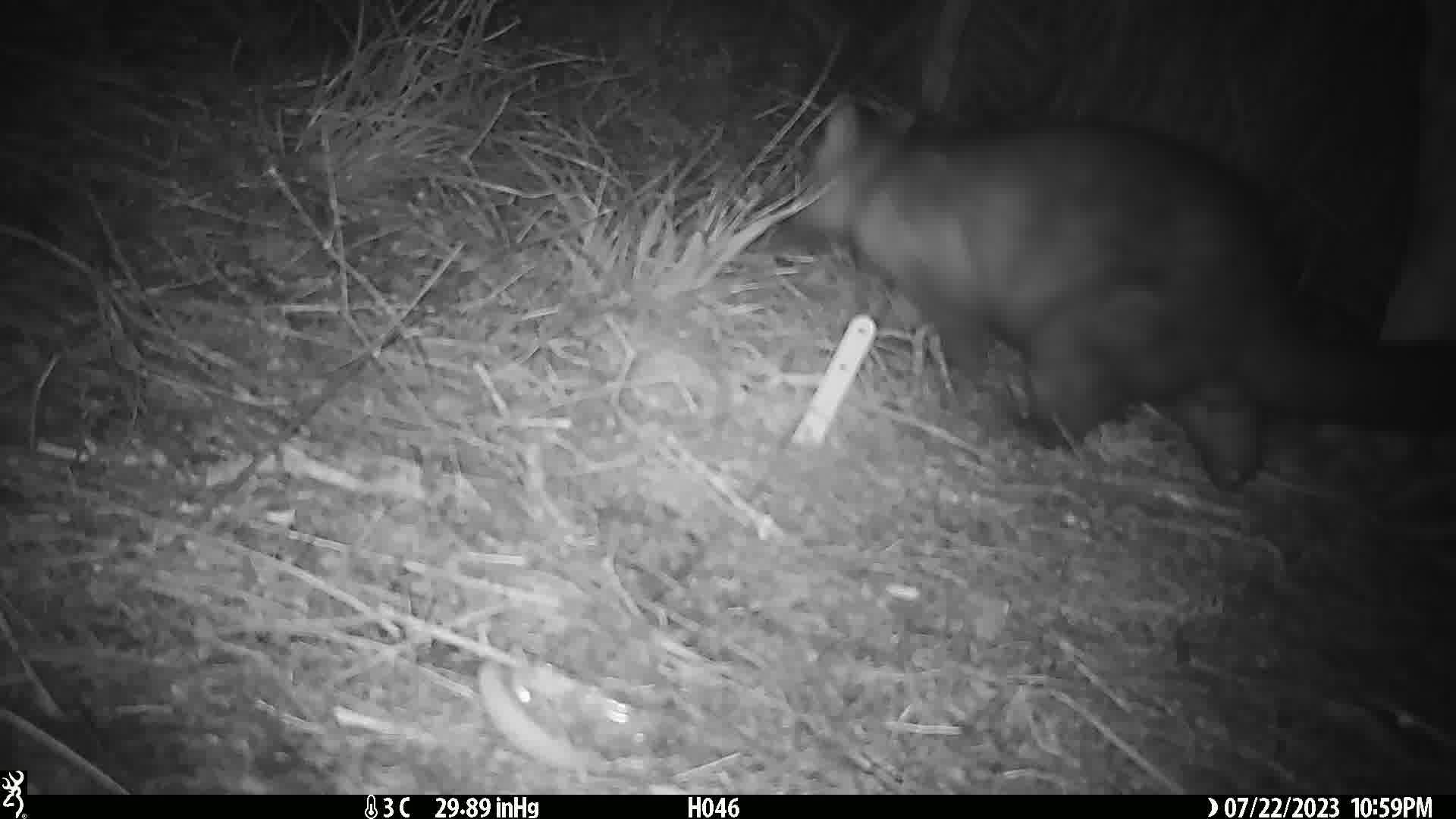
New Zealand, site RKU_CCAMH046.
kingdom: Animalia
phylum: Chordata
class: Mammalia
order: Diprotodontia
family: Phalangeridae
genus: Trichosurus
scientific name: Trichosurus vulpecula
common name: common brushtail possum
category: possum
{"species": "possum (common brushtail possum) (Trichosurus vulpecula)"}